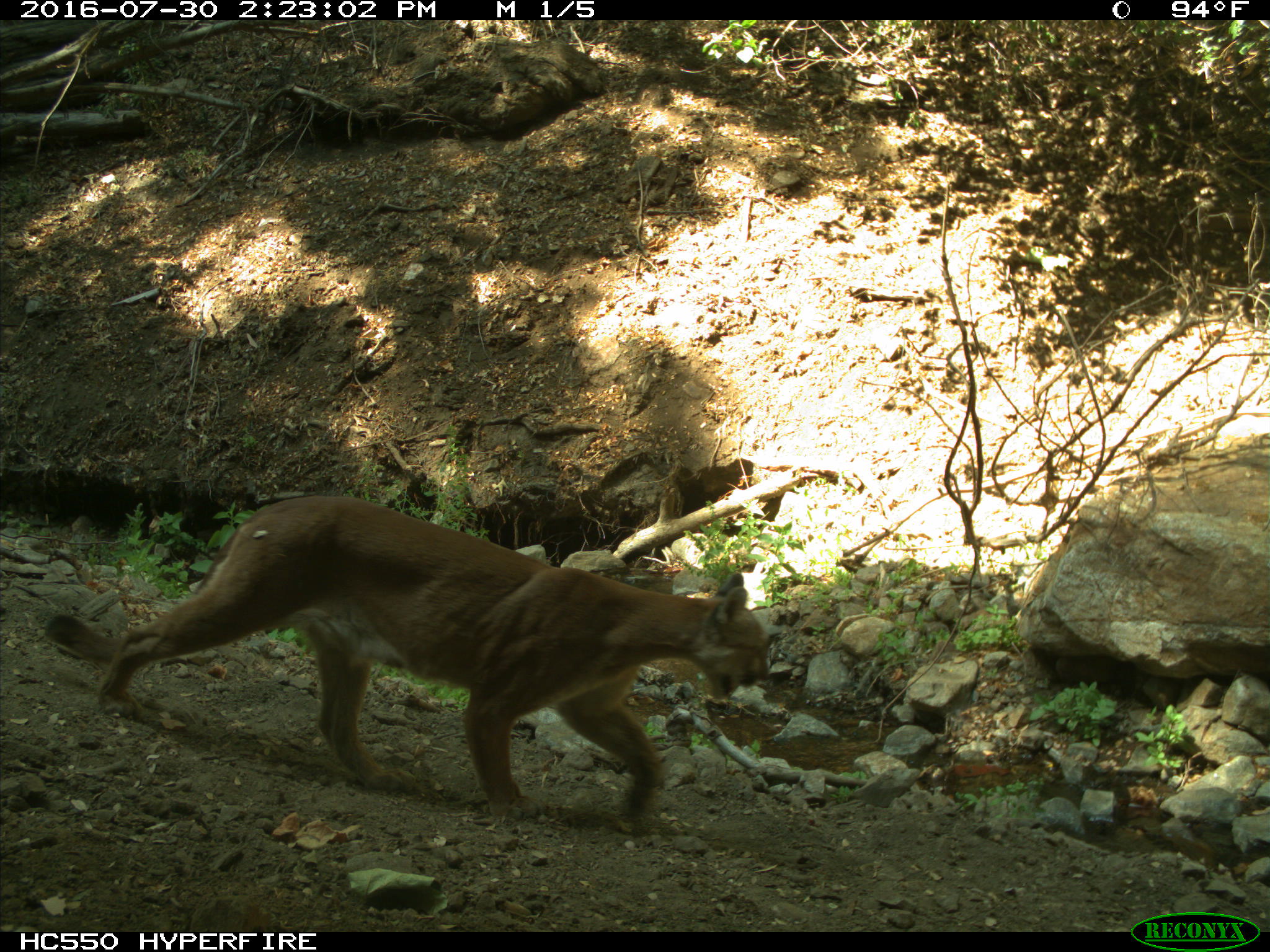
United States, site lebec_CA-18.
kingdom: Animalia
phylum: Chordata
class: Mammalia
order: Carnivora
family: Felidae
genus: Puma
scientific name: Puma concolor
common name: mountain lion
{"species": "Puma concolor (mountain lion)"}